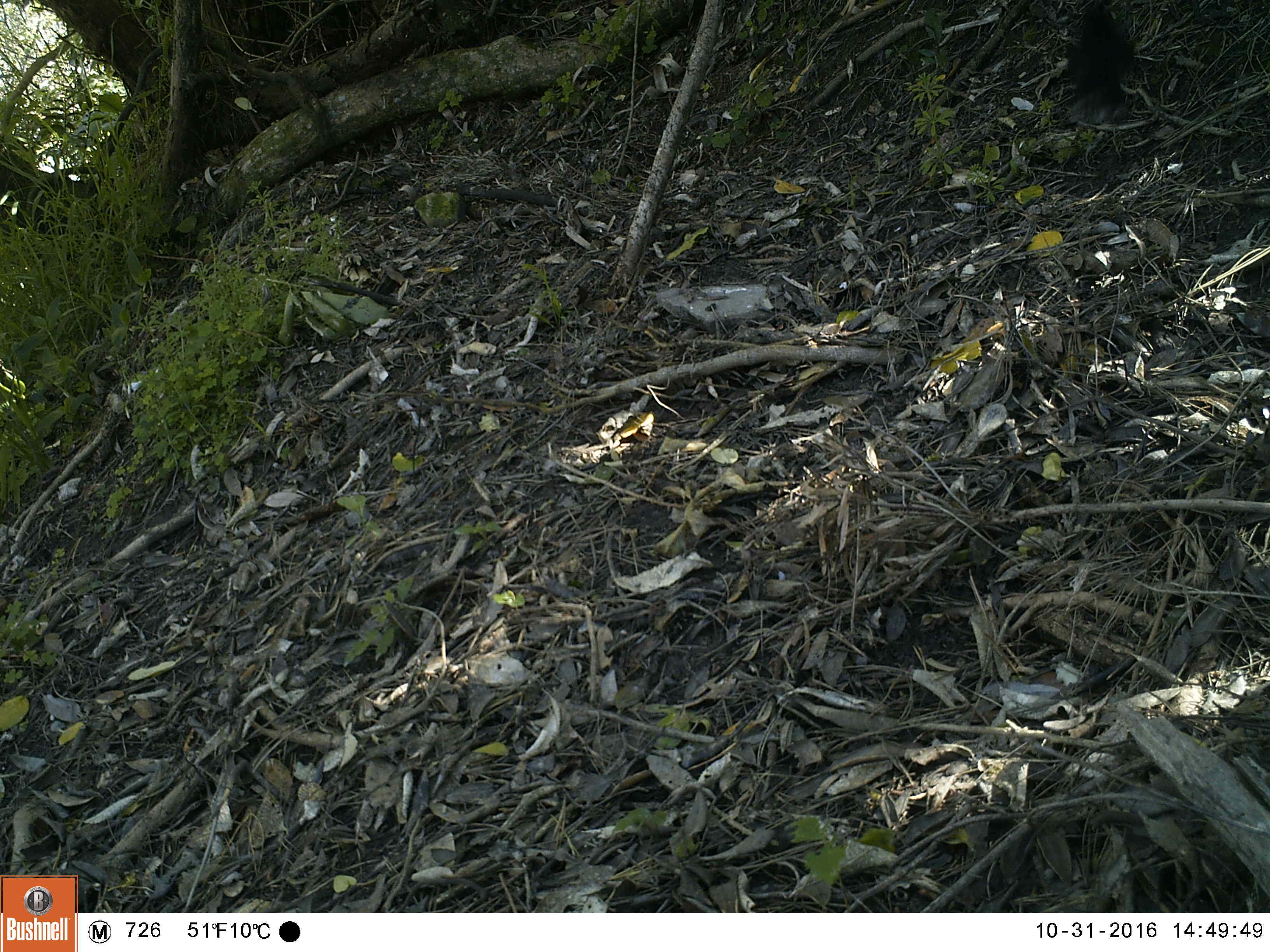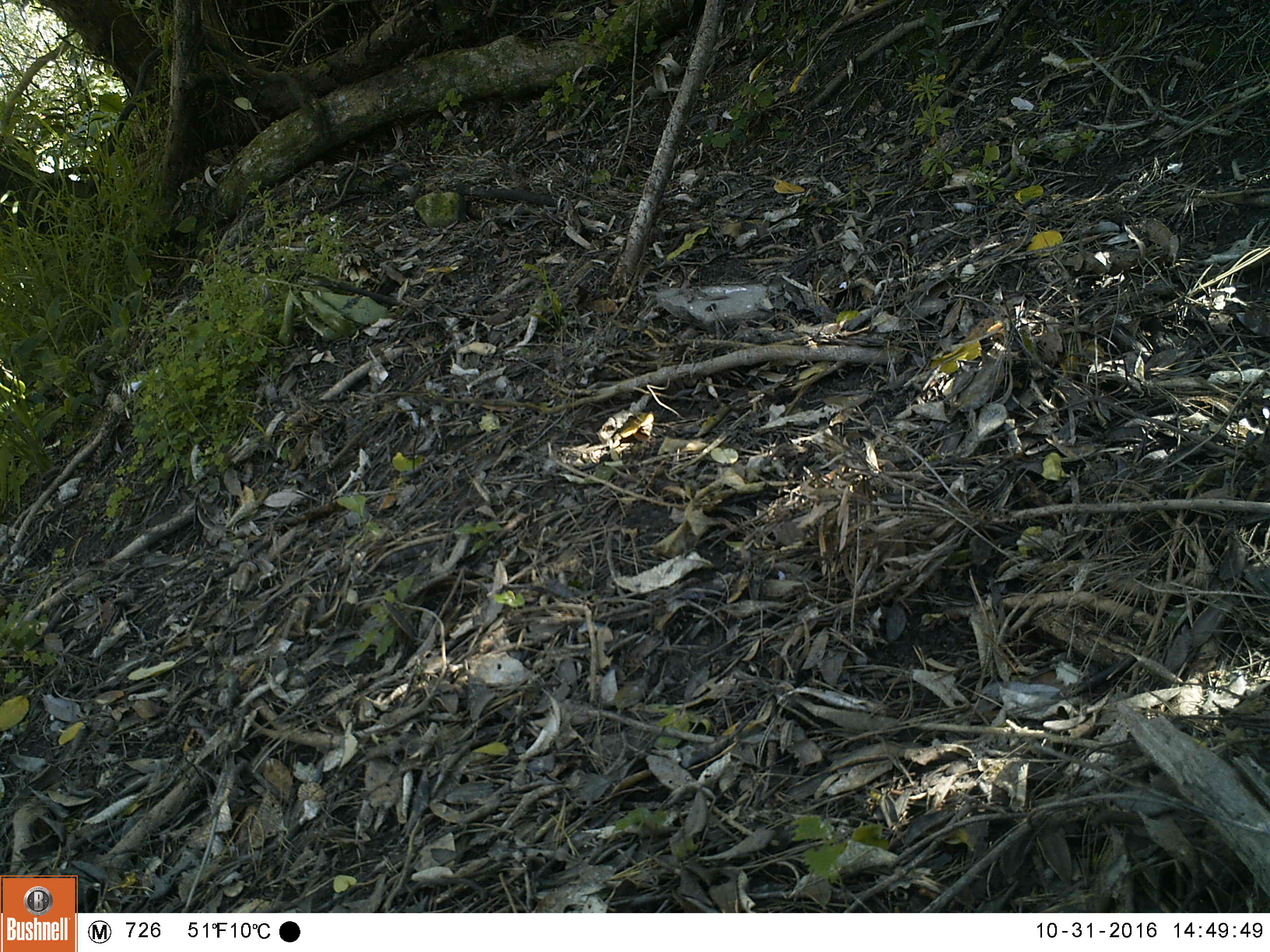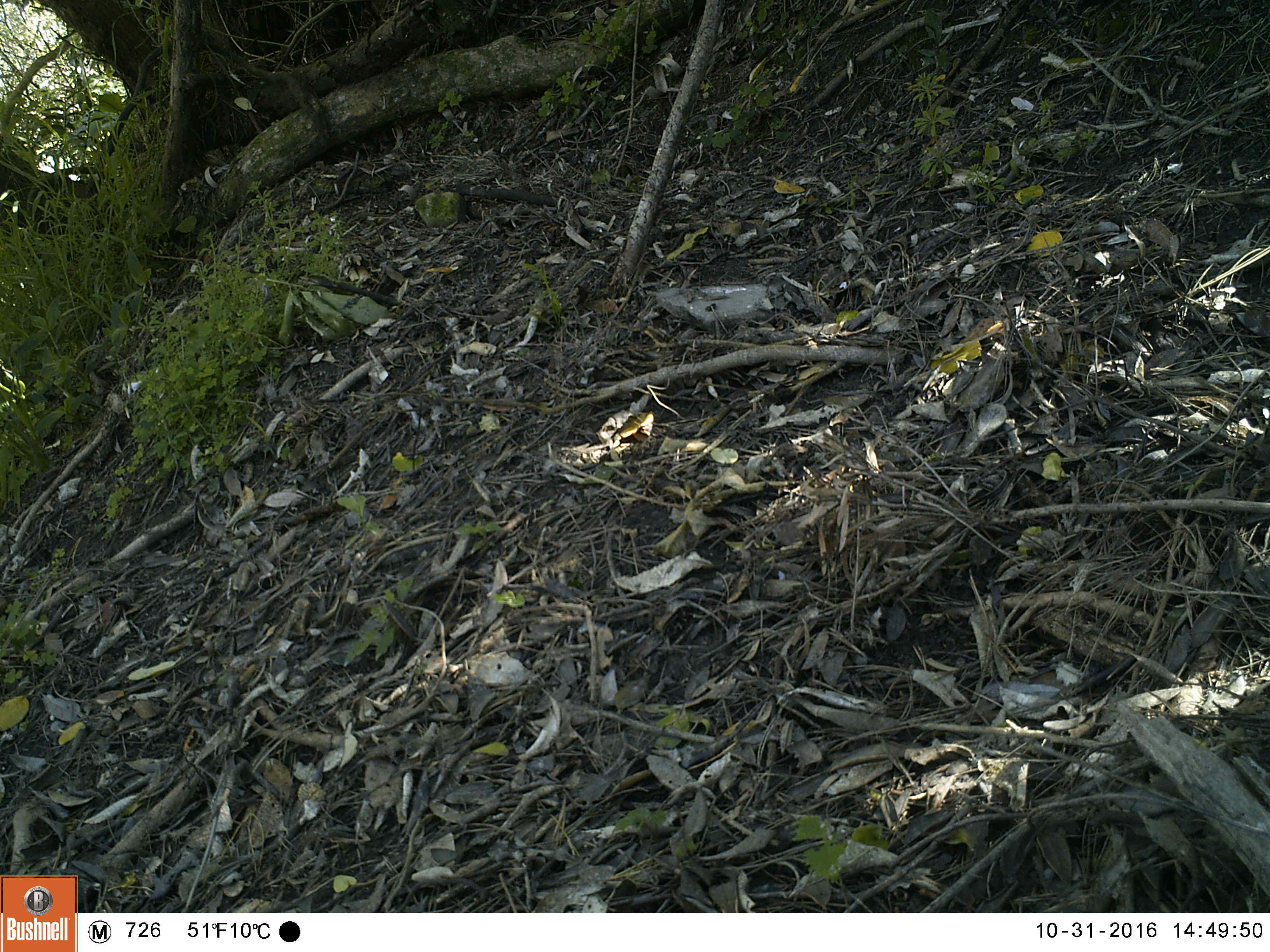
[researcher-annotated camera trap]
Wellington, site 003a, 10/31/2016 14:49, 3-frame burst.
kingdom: Animalia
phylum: Chordata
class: Aves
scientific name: Aves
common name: bird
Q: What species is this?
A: Bird (Aves).